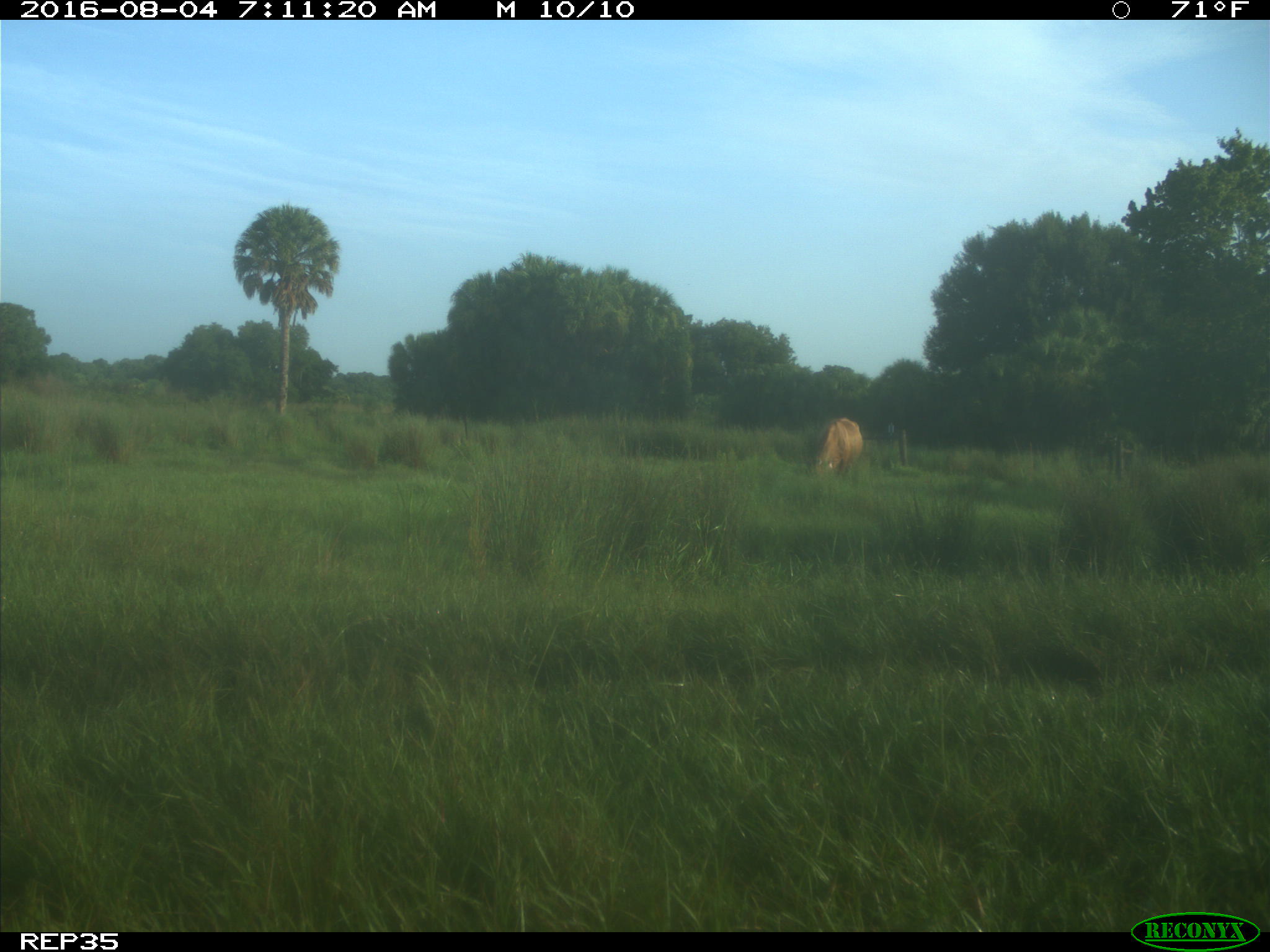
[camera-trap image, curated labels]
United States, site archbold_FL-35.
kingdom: Animalia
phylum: Chordata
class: Mammalia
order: Artiodactyla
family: Bovidae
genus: Bos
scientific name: Bos taurus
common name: domestic cow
Bos taurus (domestic cow).